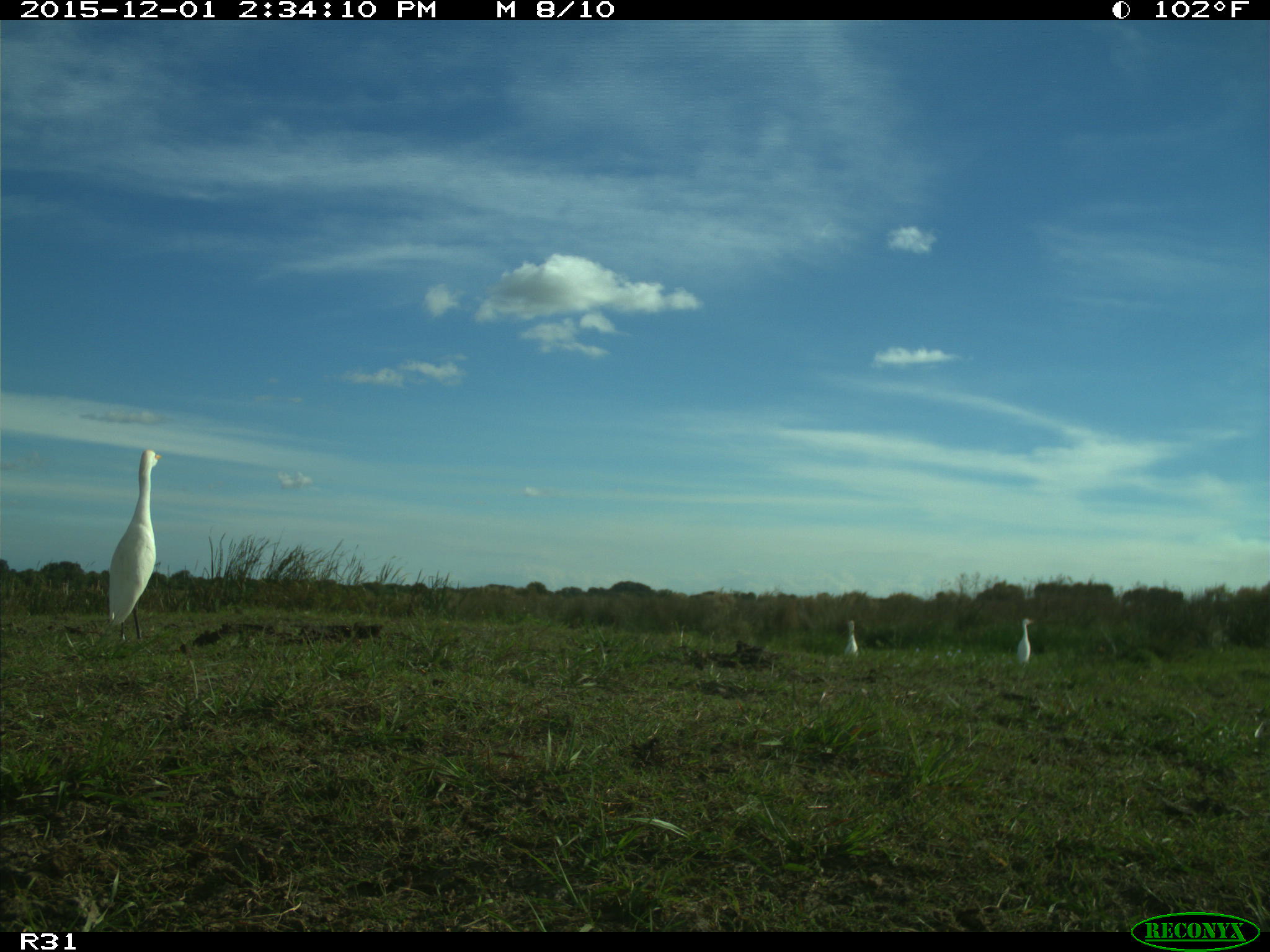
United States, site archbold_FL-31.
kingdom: Animalia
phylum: Chordata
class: Aves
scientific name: Aves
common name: birds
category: unidentified bird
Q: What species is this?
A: Unidentified bird (birds) (Aves).